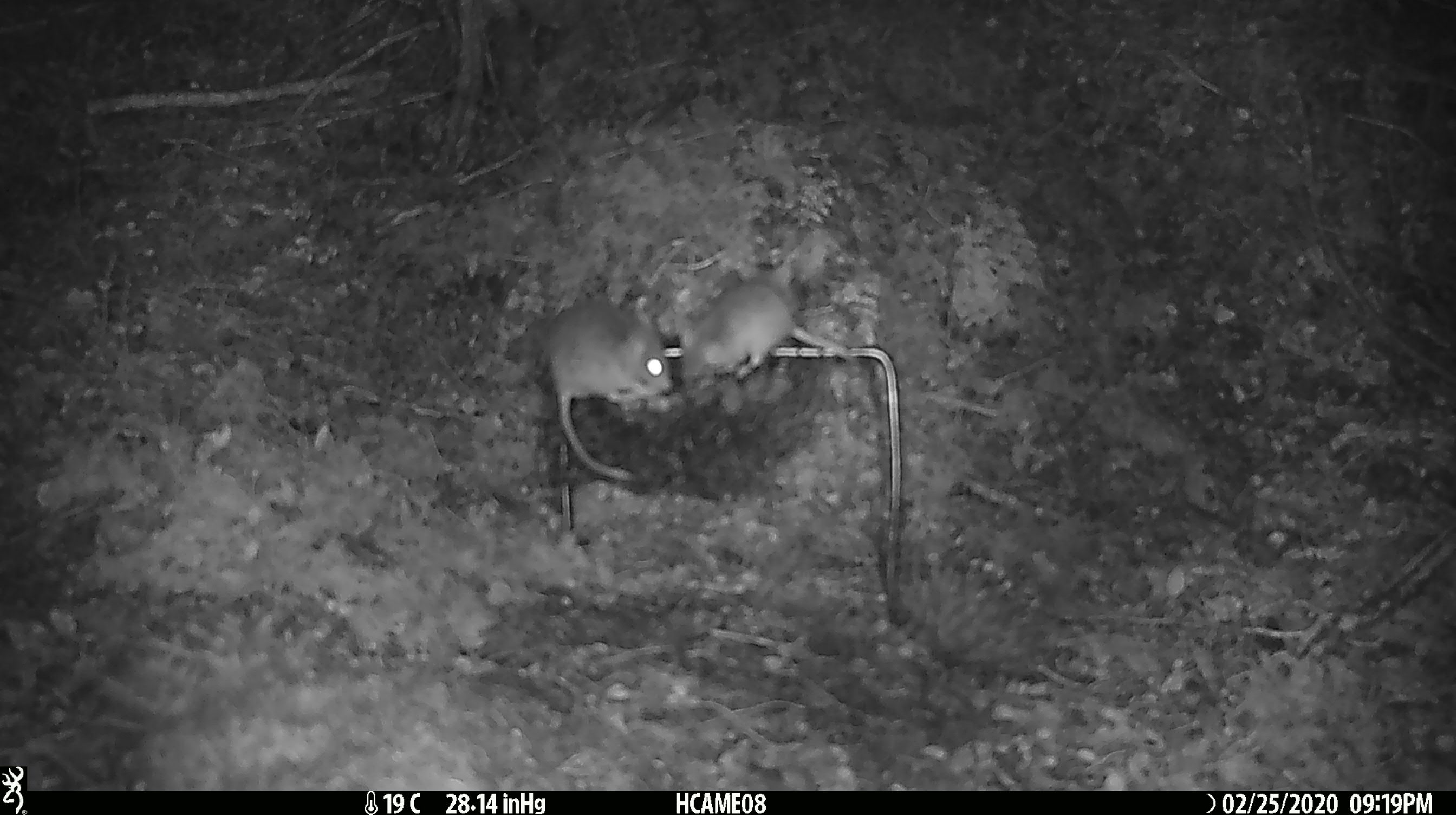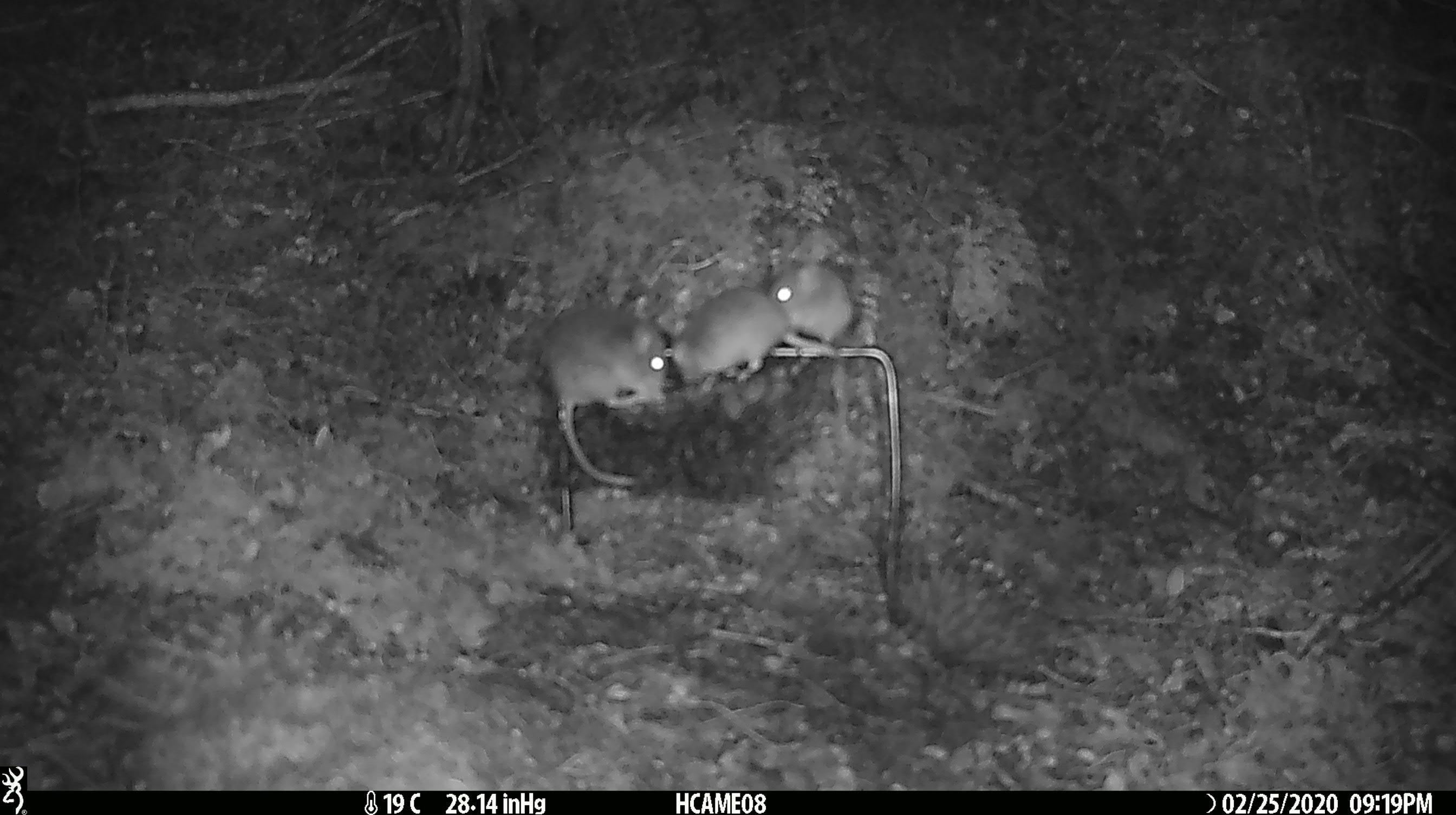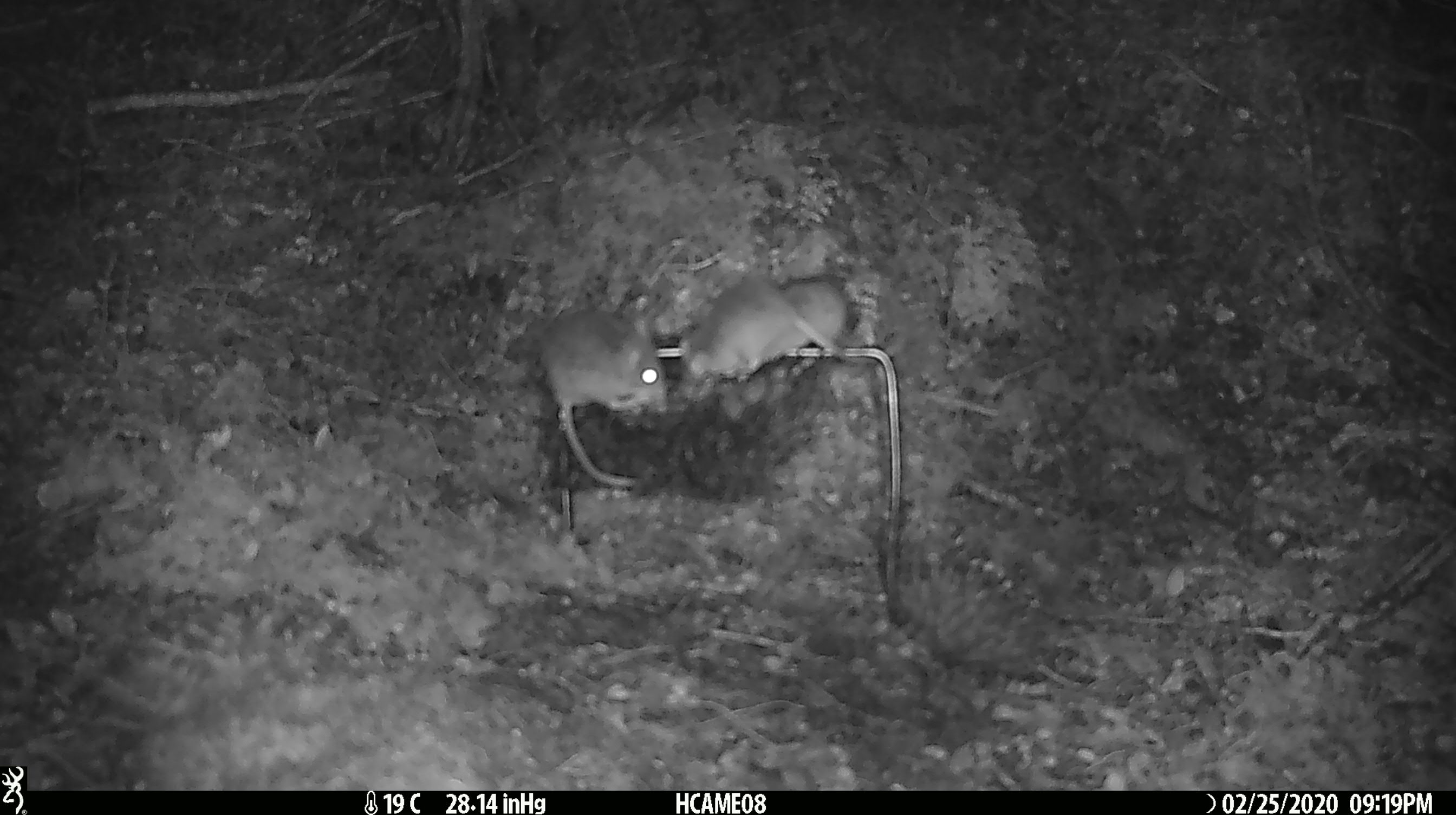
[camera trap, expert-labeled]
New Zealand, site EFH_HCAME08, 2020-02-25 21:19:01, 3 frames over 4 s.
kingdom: Animalia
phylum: Chordata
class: Mammalia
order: Rodentia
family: Muridae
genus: Mus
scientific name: Mus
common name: mouse